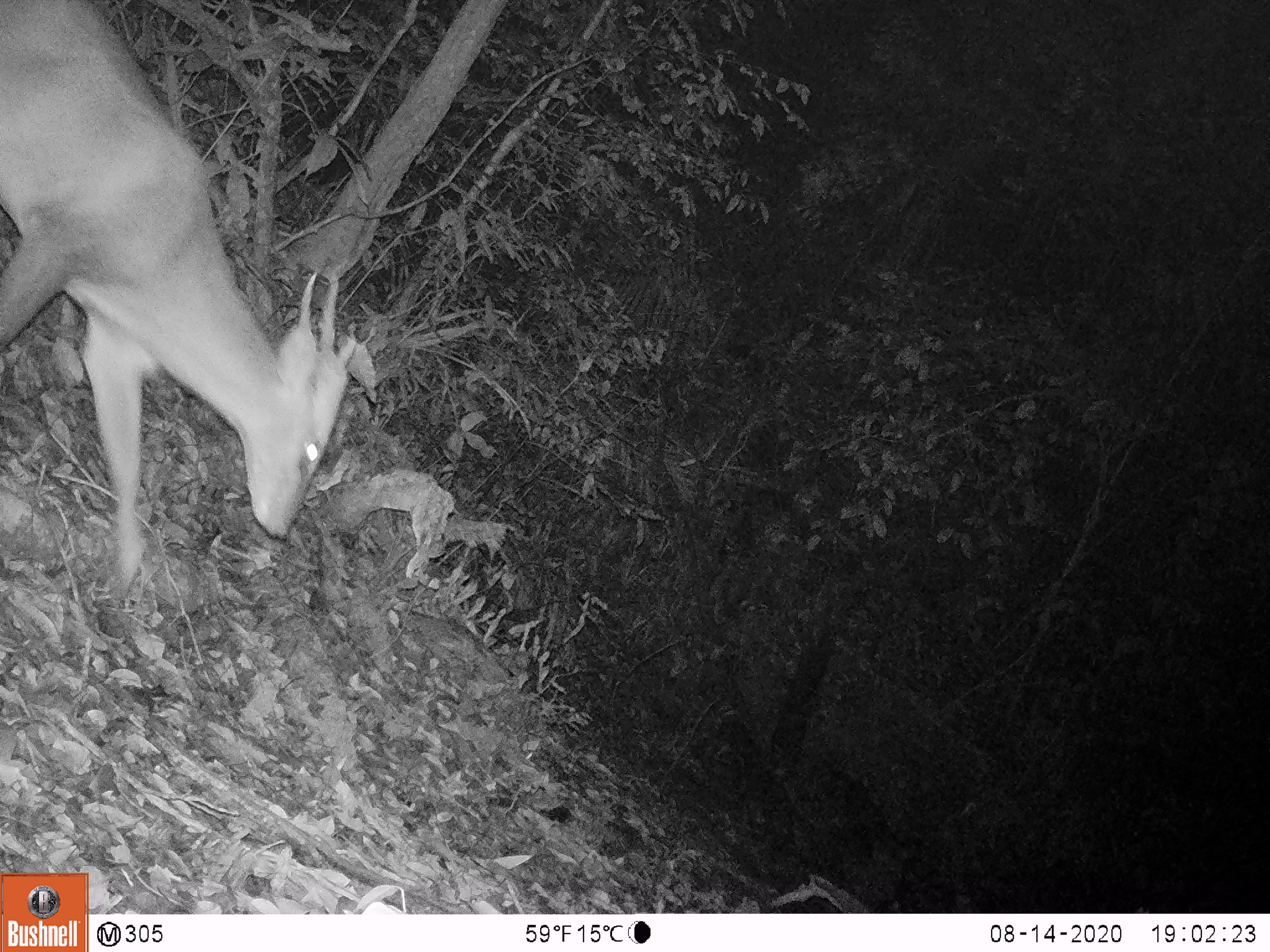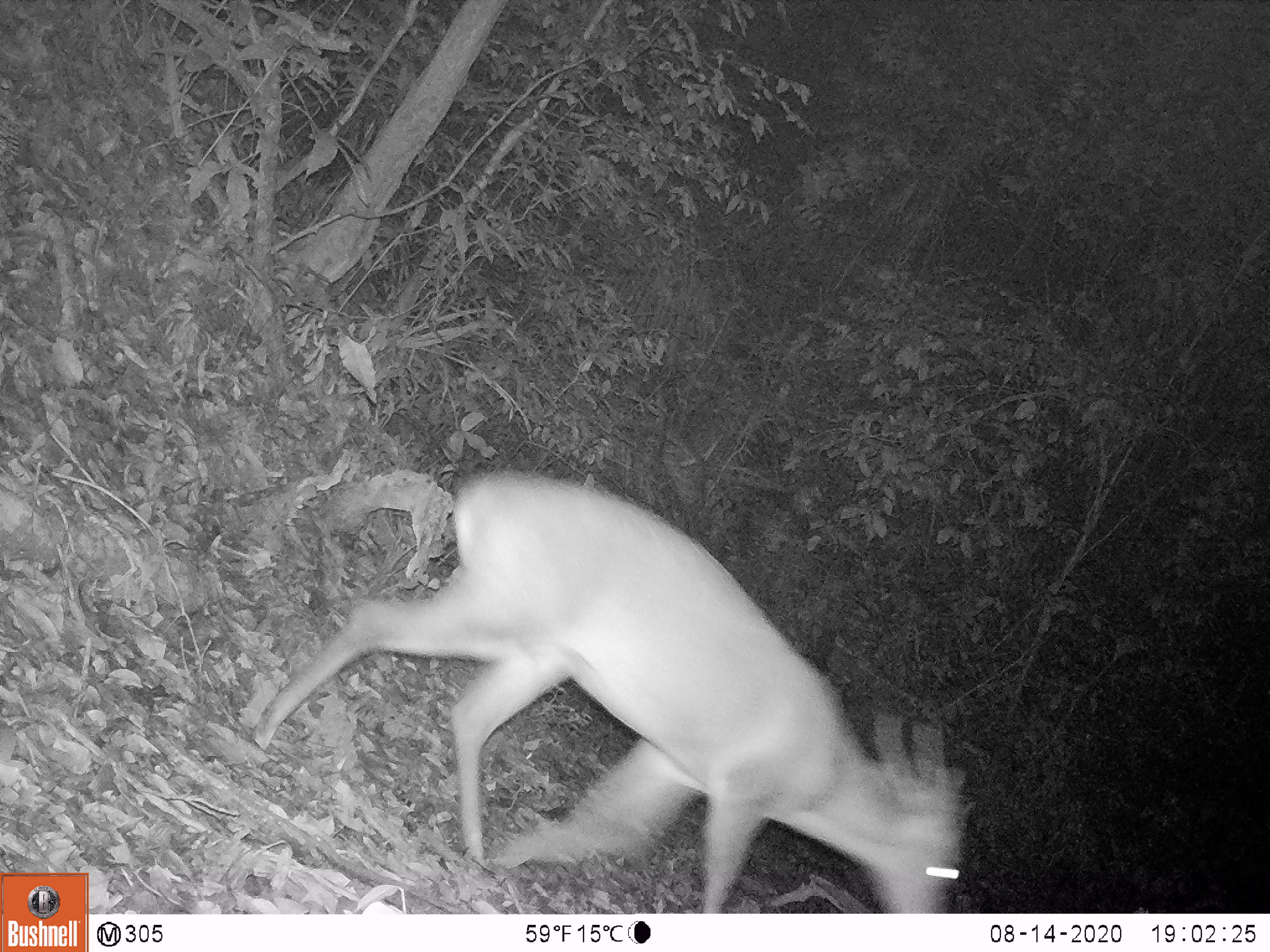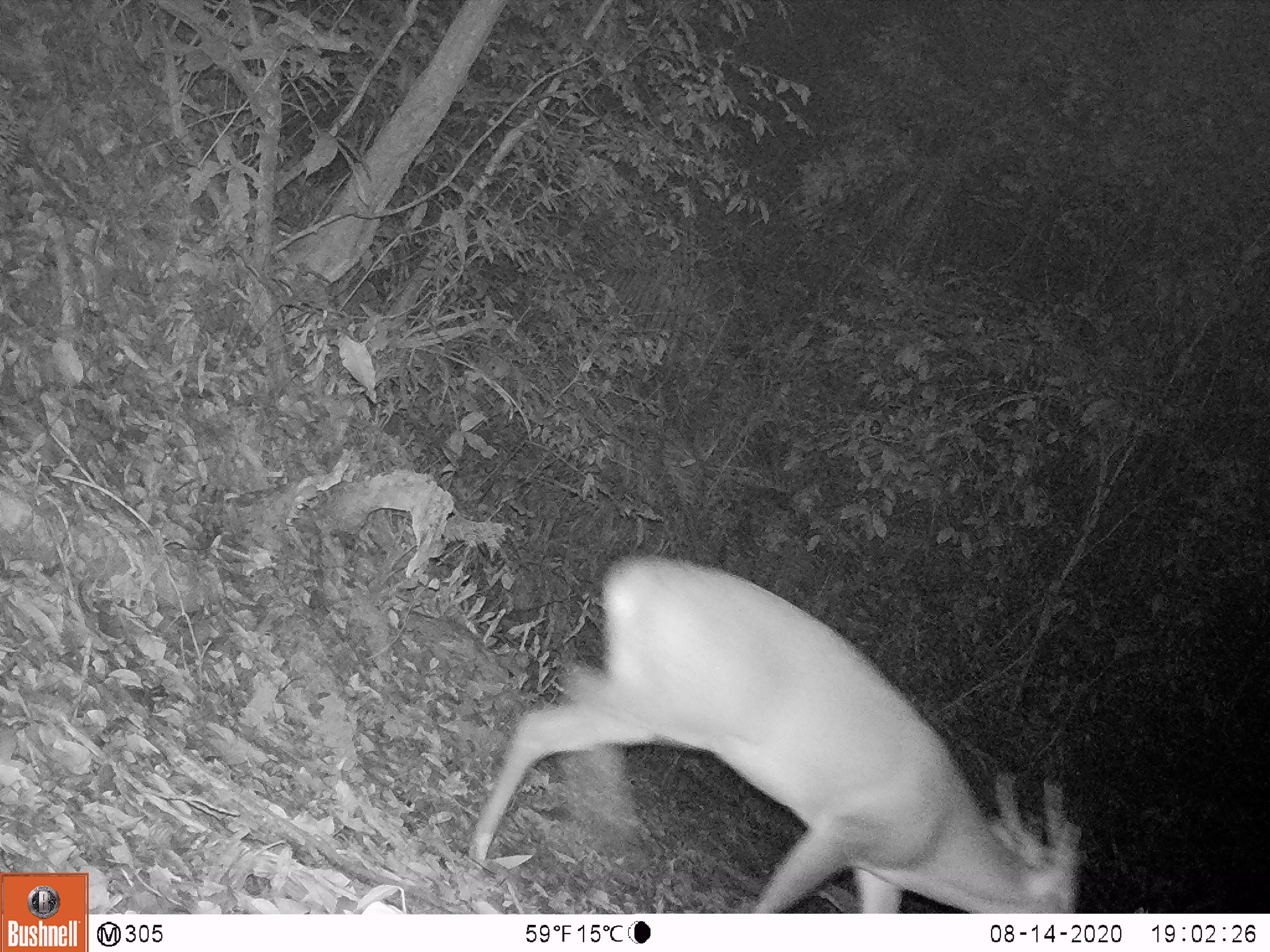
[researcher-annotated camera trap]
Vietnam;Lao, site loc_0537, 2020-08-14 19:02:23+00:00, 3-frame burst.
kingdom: Animalia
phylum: Chordata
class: Mammalia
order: Artiodactyla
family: Cervidae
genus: Muntiacus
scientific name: Muntiacus vuquangensis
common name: large-antlered muntjac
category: large antlered muntjac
Large antlered muntjac (large-antlered muntjac) (Muntiacus vuquangensis). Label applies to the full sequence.